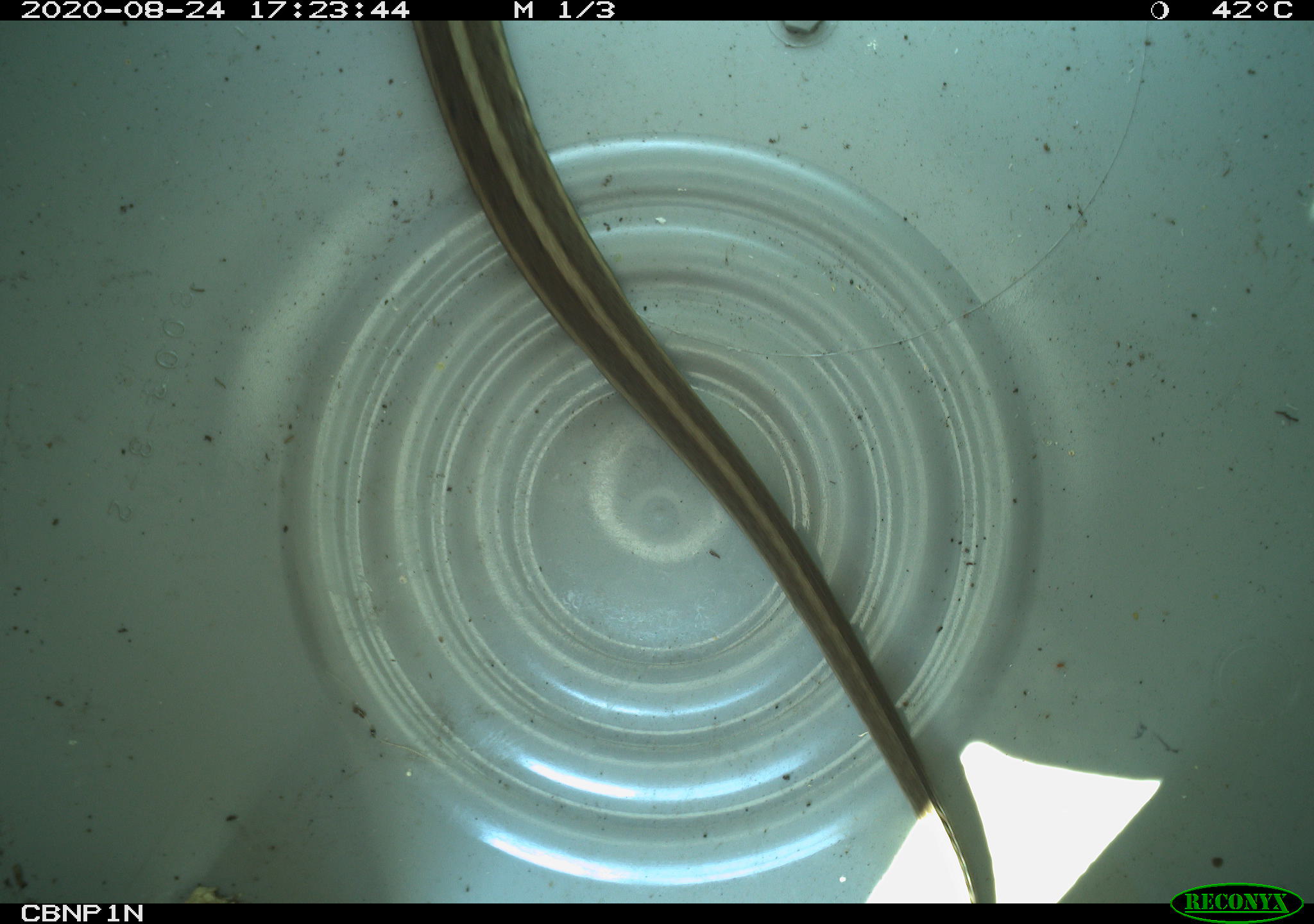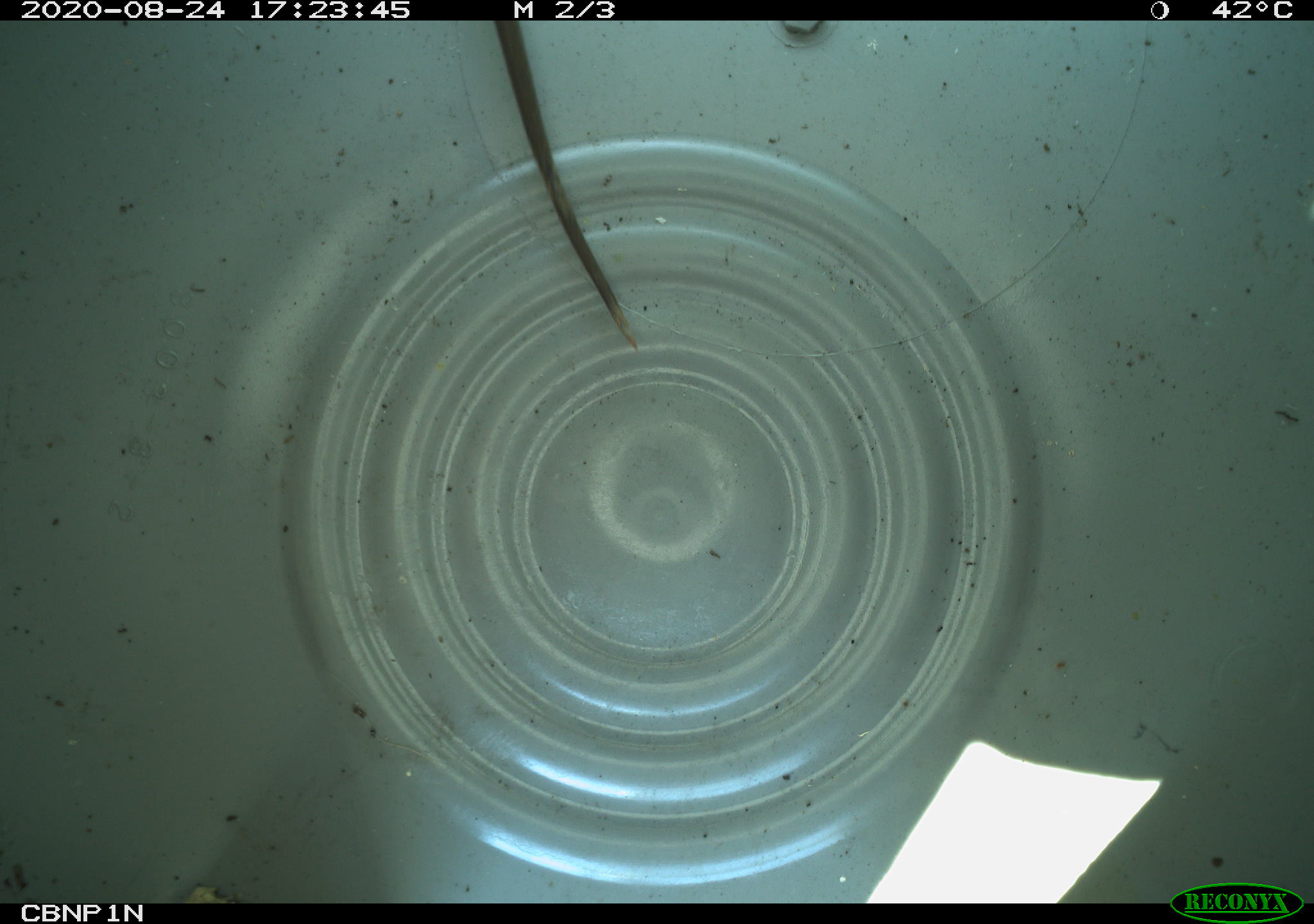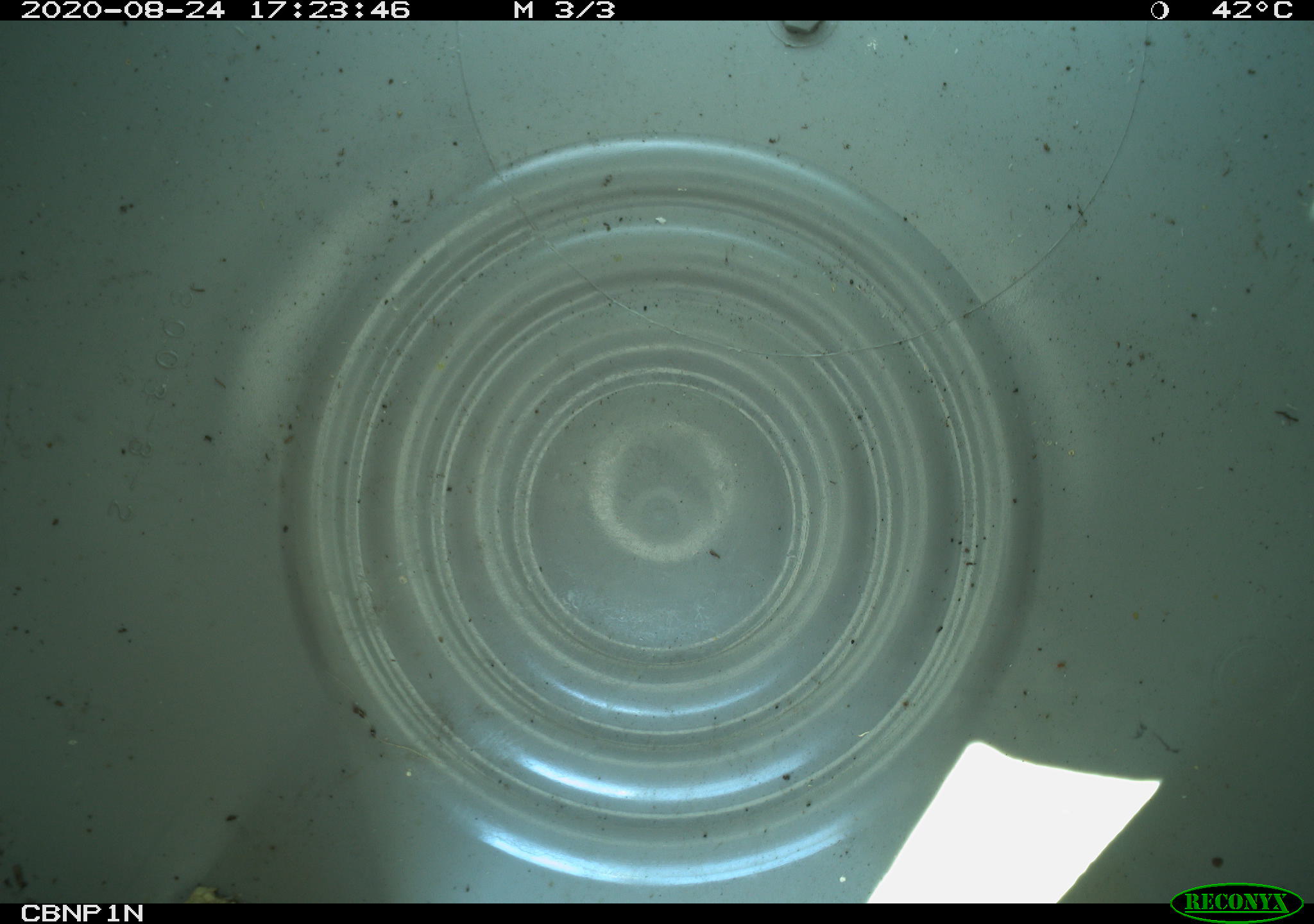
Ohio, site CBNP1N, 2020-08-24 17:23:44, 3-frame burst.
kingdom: Animalia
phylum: Chordata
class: Reptilia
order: Squamata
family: Colubridae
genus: Thamnophis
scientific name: Thamnophis sirtalis sirtalis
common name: eastern gartersnake